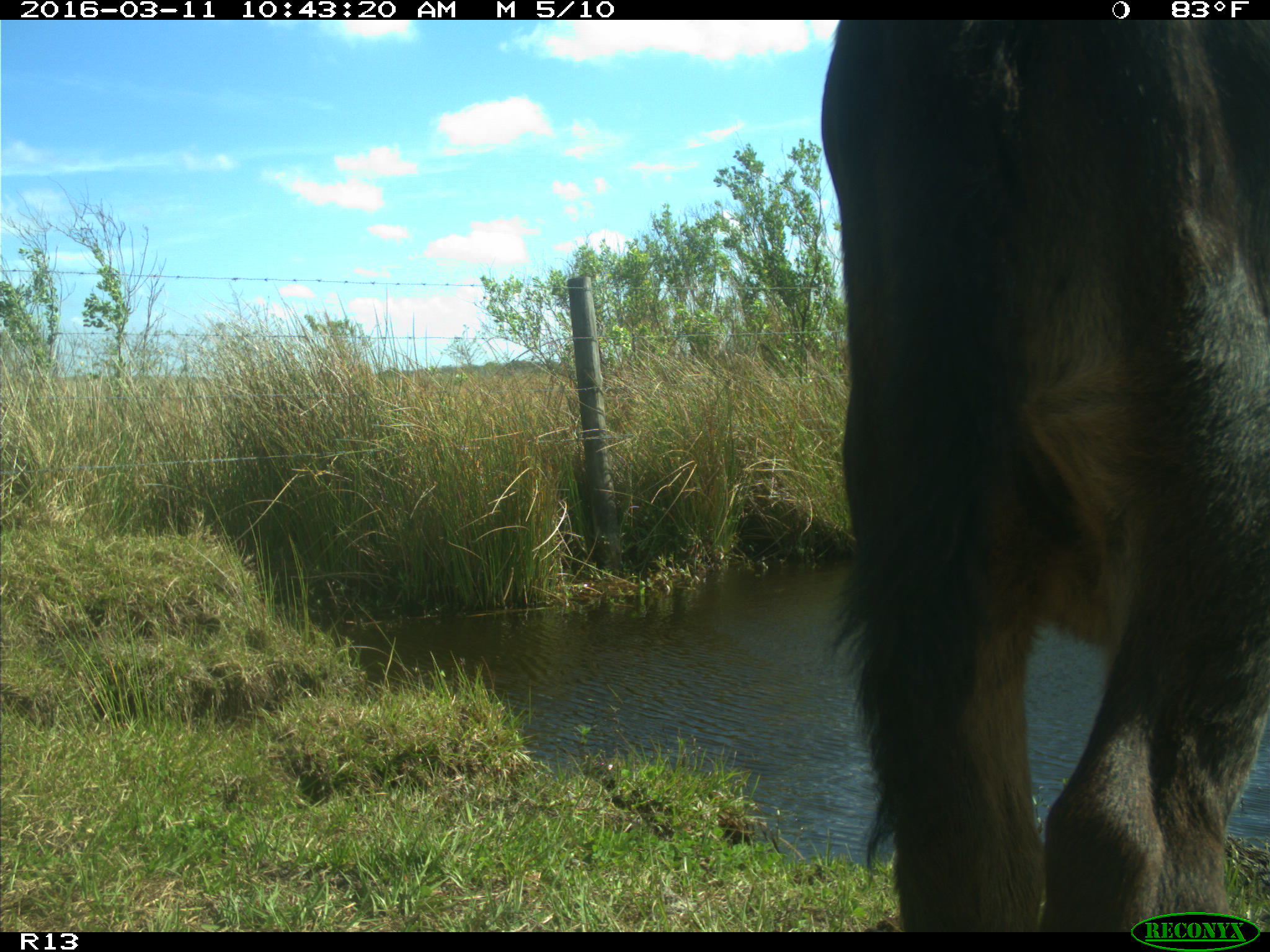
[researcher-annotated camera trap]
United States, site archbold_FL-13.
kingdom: Animalia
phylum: Chordata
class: Mammalia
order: Artiodactyla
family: Bovidae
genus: Bos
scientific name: Bos taurus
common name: domestic cow